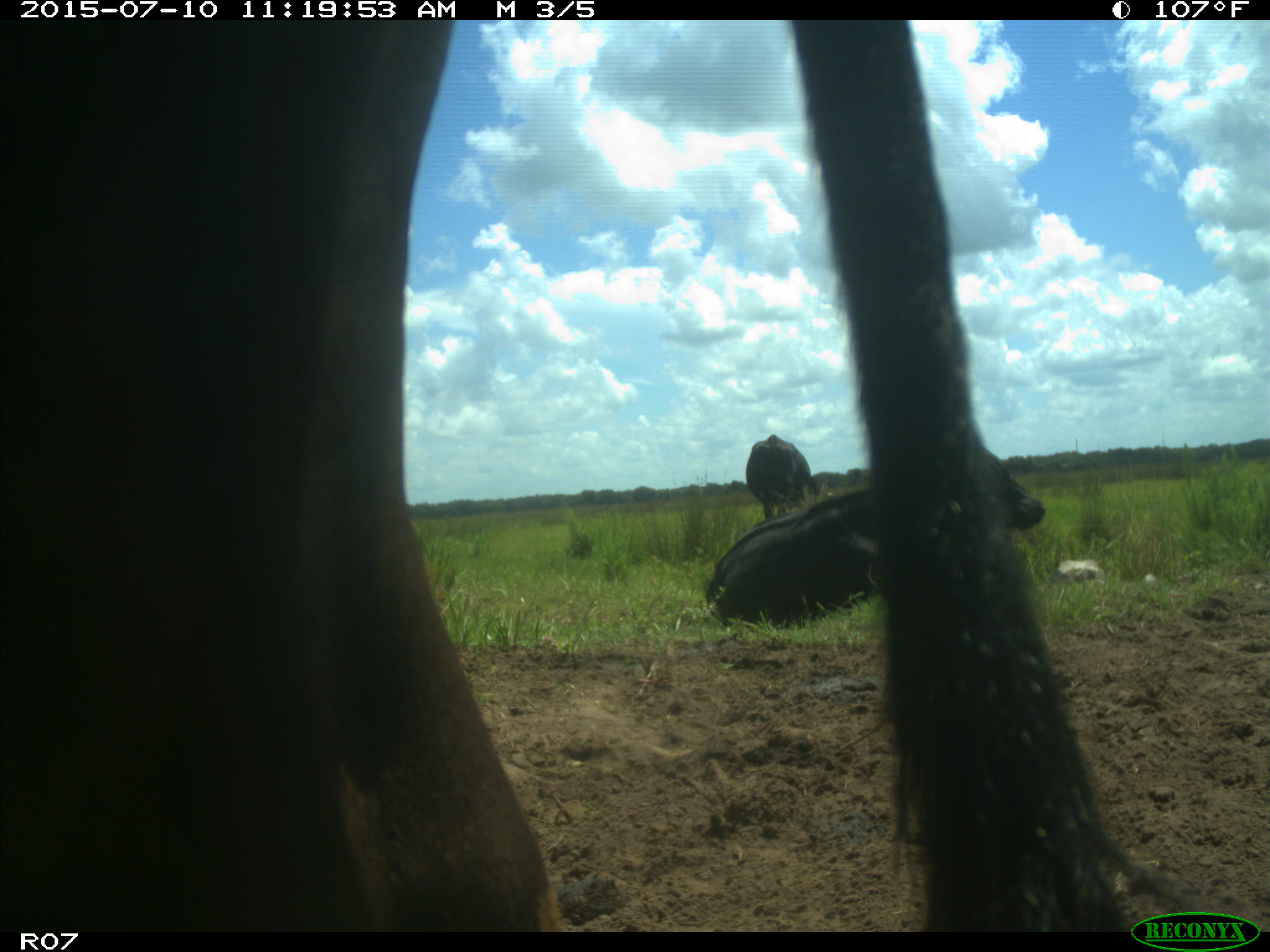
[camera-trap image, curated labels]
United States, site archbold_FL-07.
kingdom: Animalia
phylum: Chordata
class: Mammalia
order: Artiodactyla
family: Bovidae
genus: Bos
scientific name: Bos taurus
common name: domestic cow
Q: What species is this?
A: Bos taurus (domestic cow).